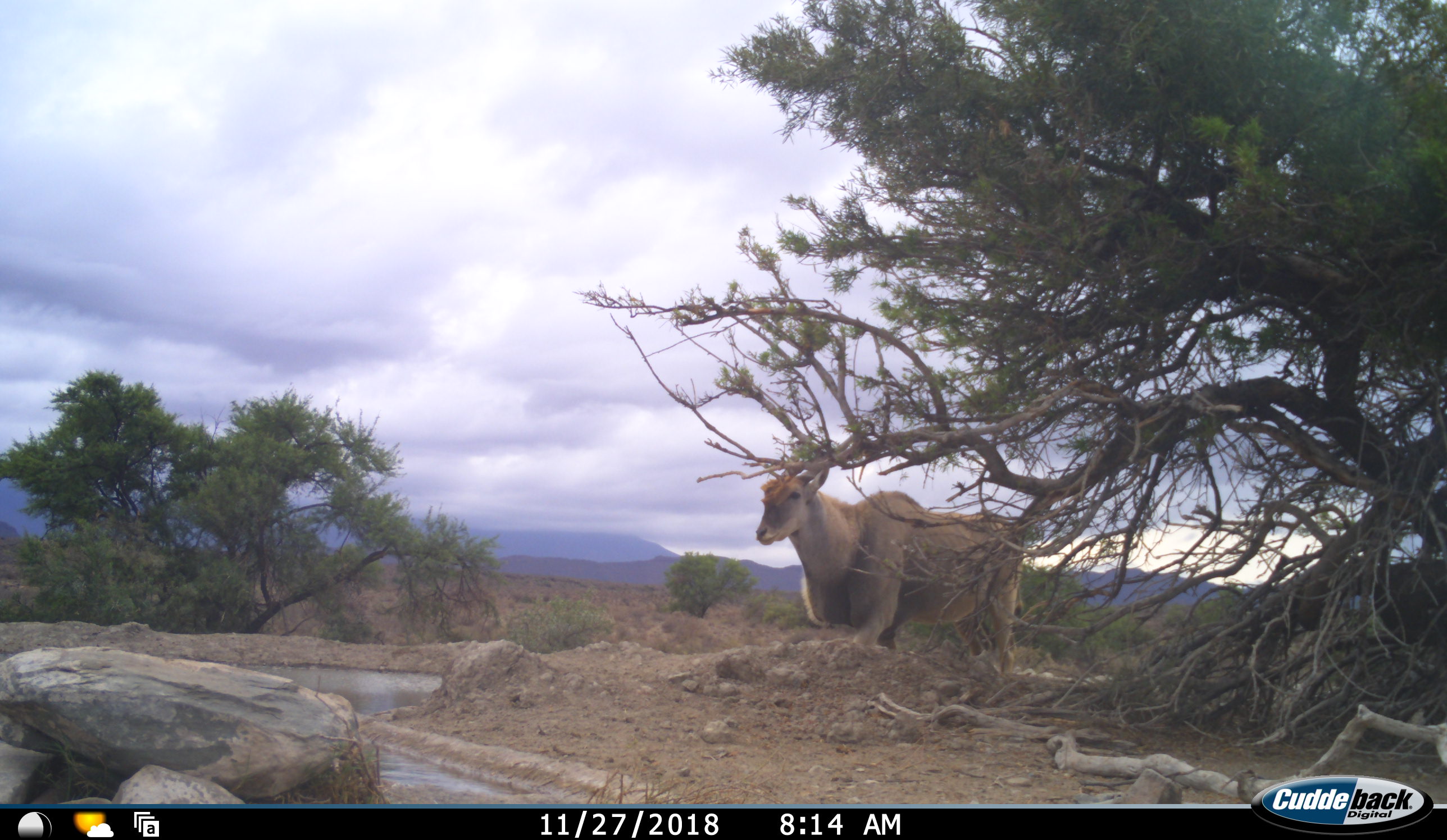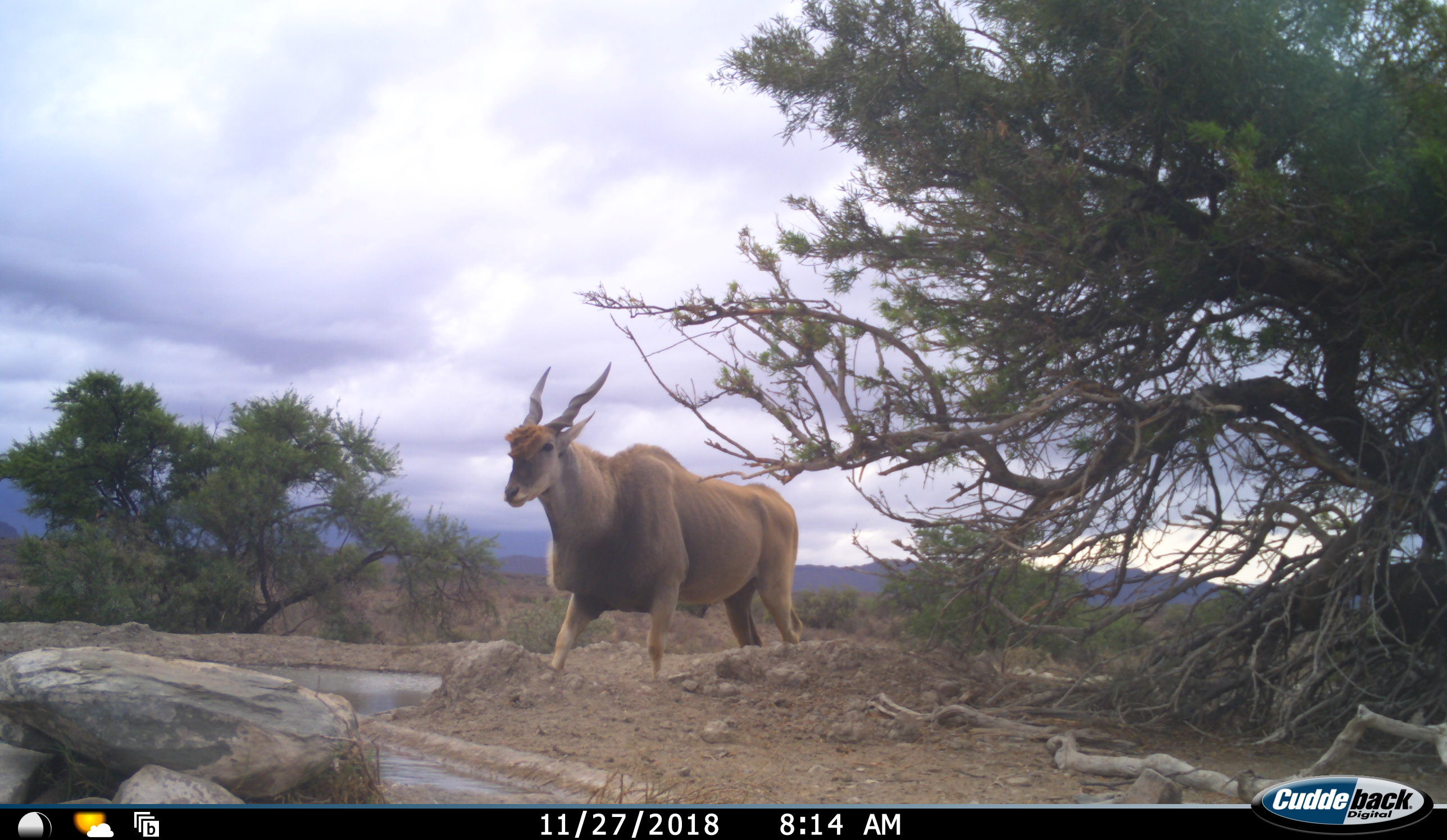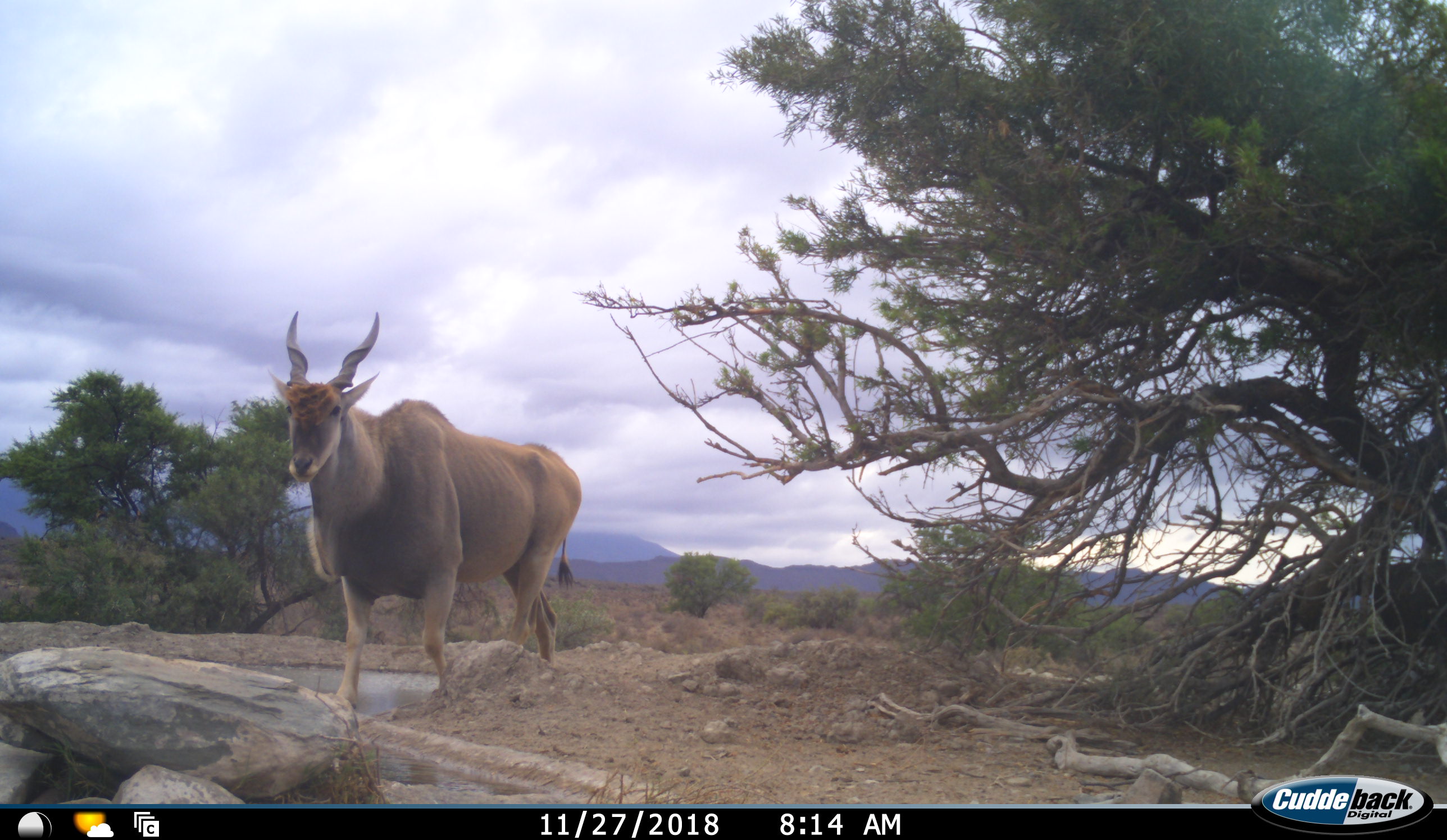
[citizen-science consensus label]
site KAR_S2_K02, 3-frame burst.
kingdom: Animalia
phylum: Chordata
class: Mammalia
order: Artiodactyla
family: Bovidae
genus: Tragelaphus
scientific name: Tragelaphus oryx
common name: eland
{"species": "eland (Tragelaphus oryx)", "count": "1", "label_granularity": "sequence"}